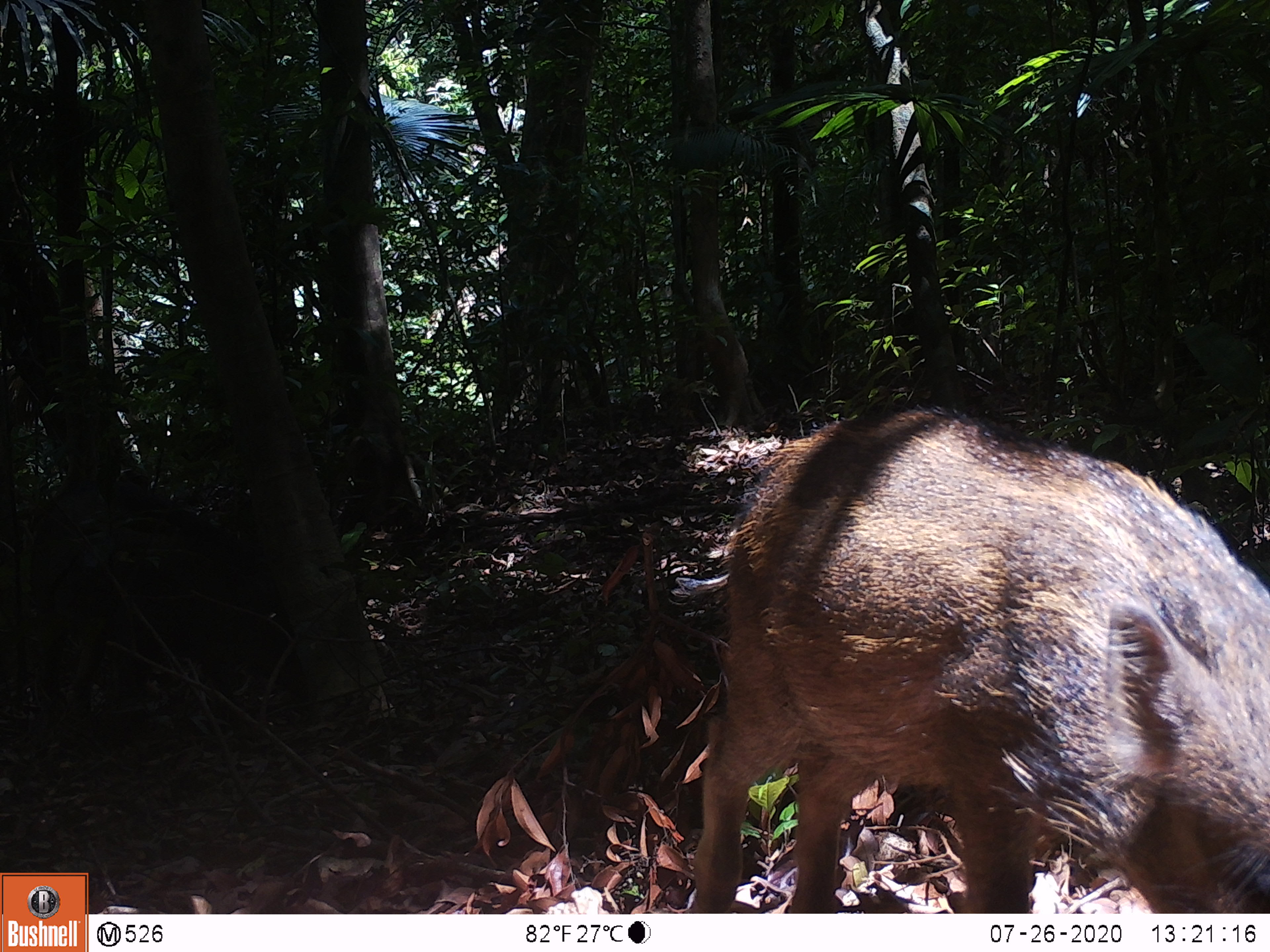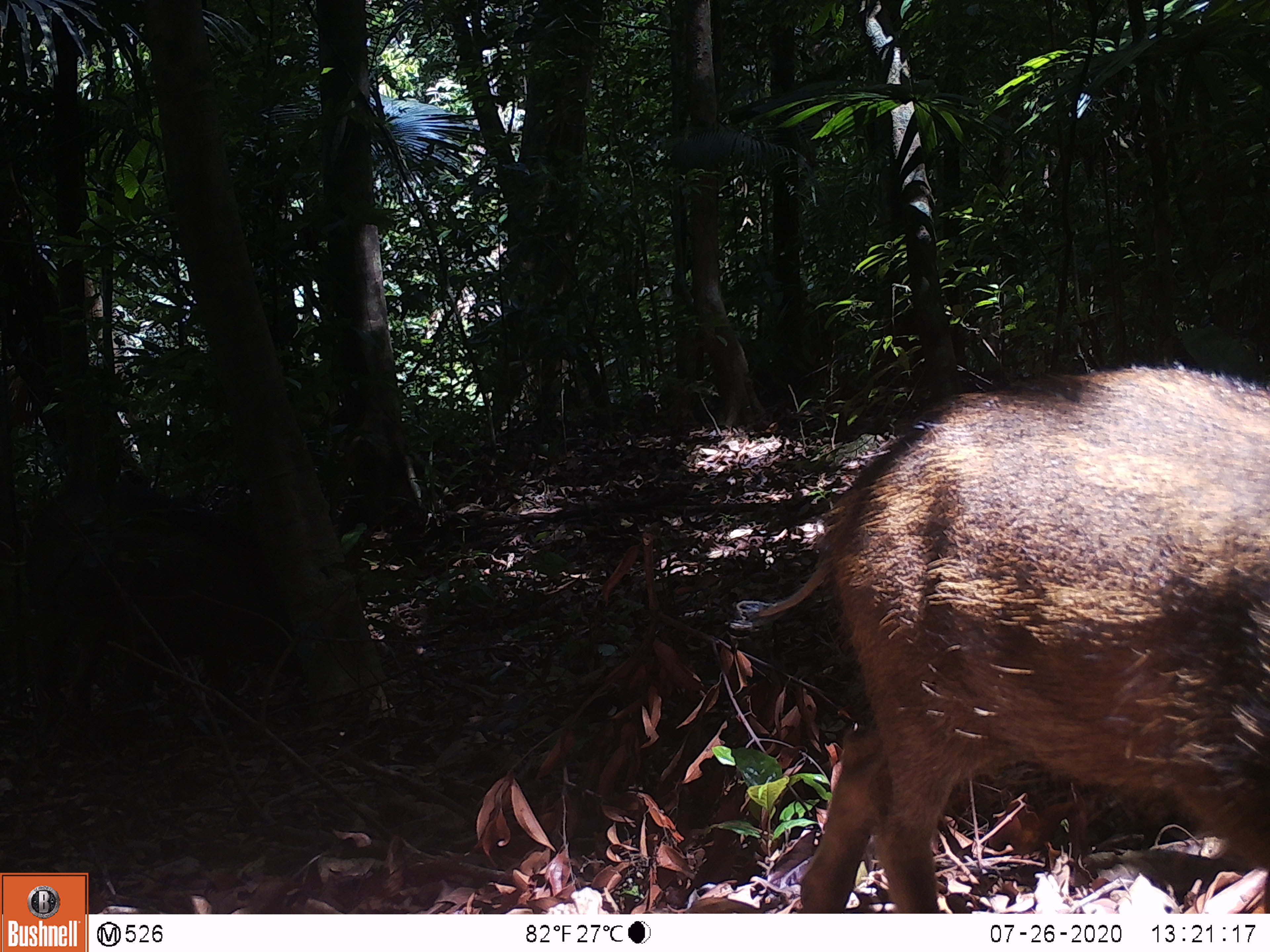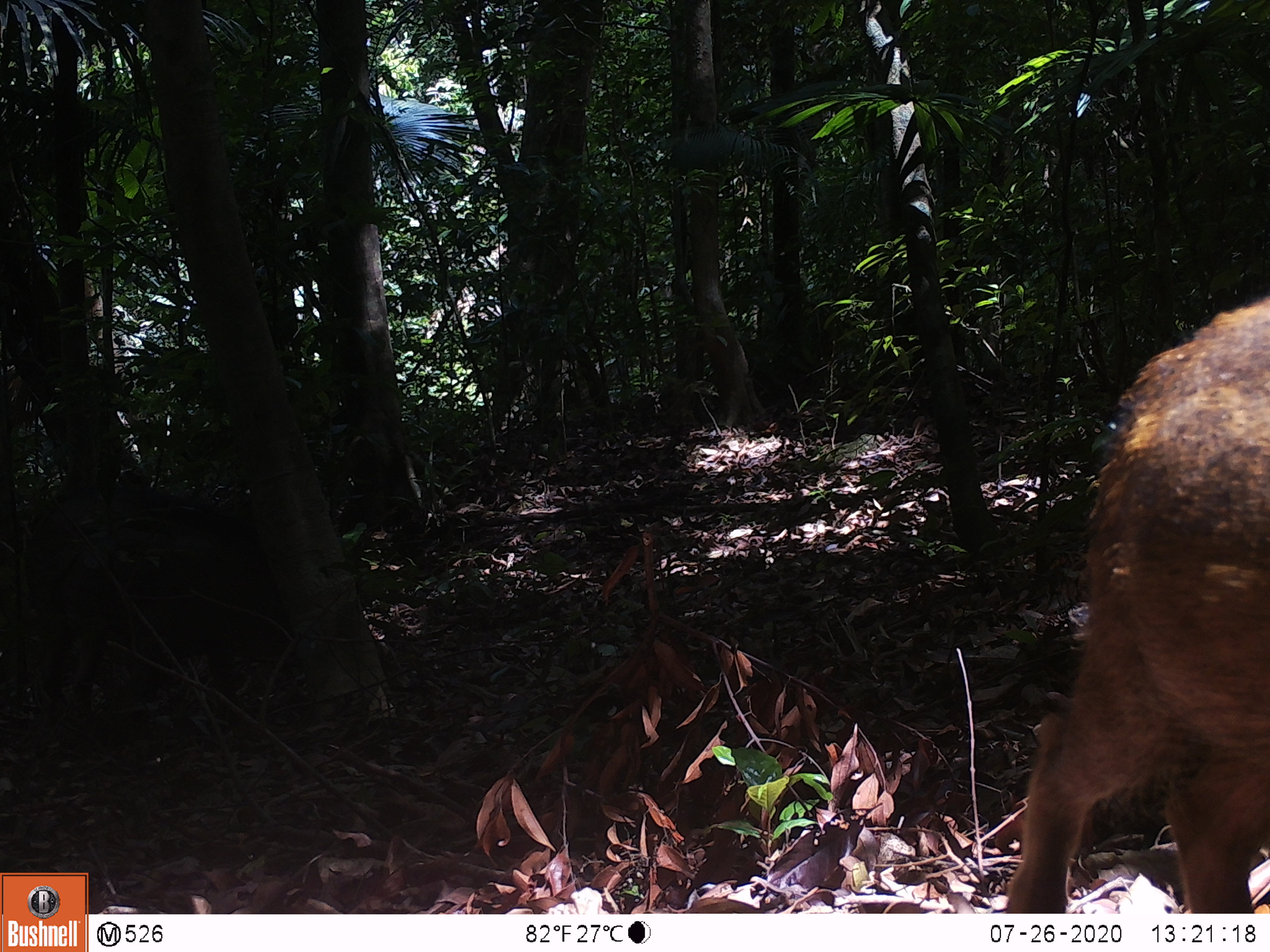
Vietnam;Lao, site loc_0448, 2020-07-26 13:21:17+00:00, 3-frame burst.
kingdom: Animalia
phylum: Chordata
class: Mammalia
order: Artiodactyla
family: Suidae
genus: Sus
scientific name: Sus scrofa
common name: eurasian wild pig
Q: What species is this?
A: Eurasian wild pig (Sus scrofa).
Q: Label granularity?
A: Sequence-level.